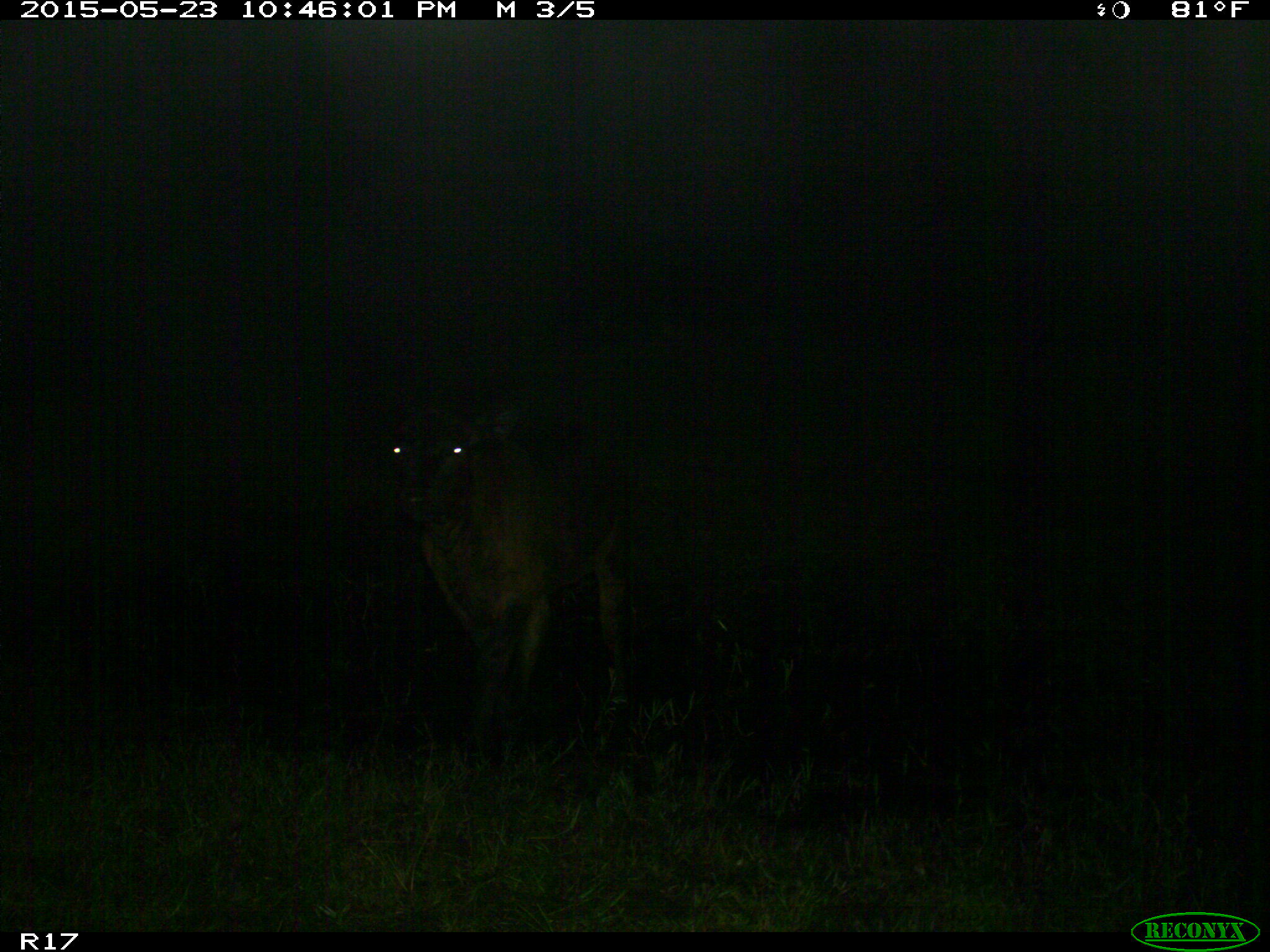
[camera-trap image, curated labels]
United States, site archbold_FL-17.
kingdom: Animalia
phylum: Chordata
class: Mammalia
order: Artiodactyla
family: Bovidae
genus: Bos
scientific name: Bos taurus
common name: domestic cow